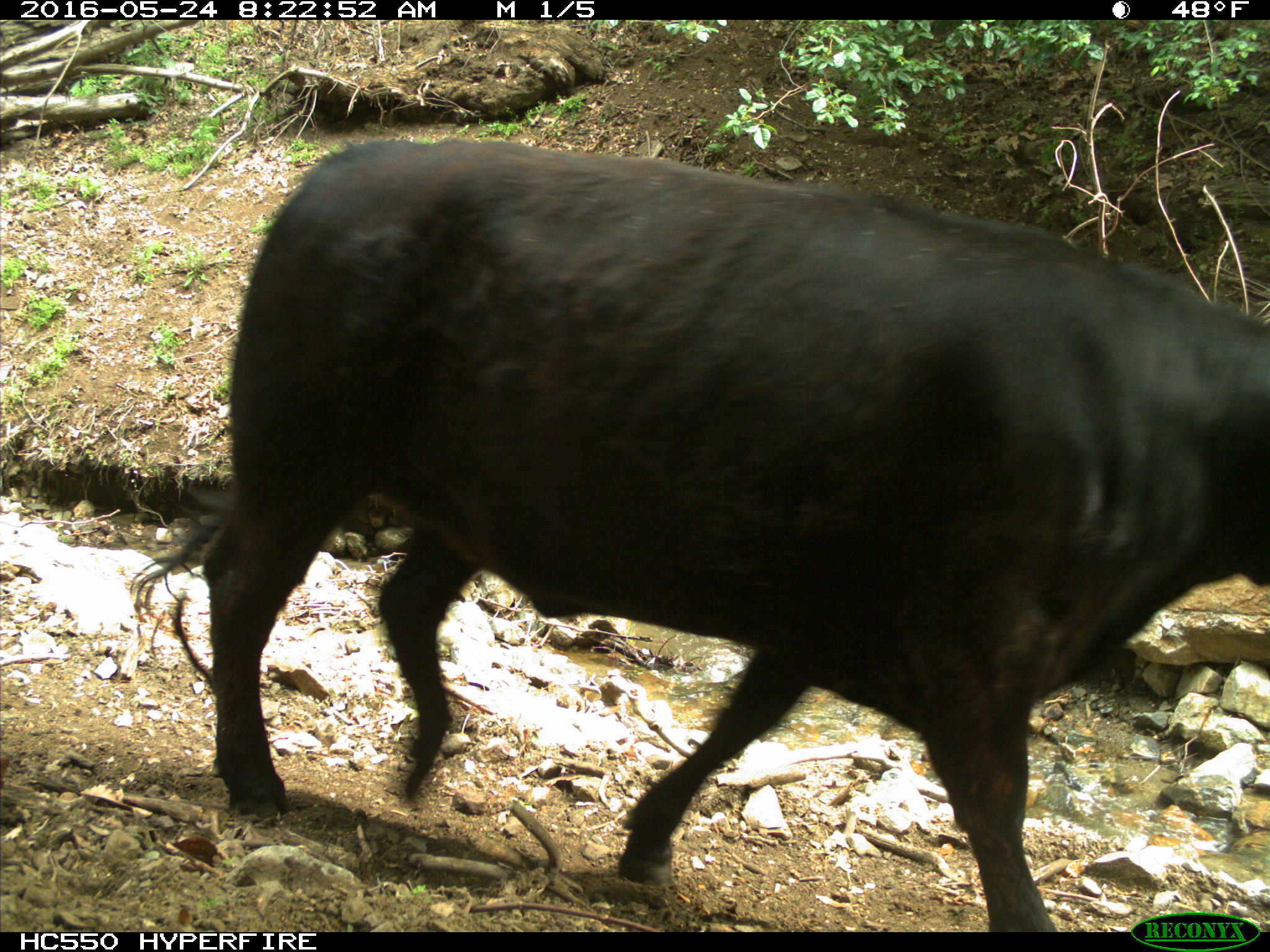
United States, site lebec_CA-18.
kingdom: Animalia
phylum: Chordata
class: Mammalia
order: Artiodactyla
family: Bovidae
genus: Bos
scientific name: Bos taurus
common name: domestic cow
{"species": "Bos taurus (domestic cow)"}